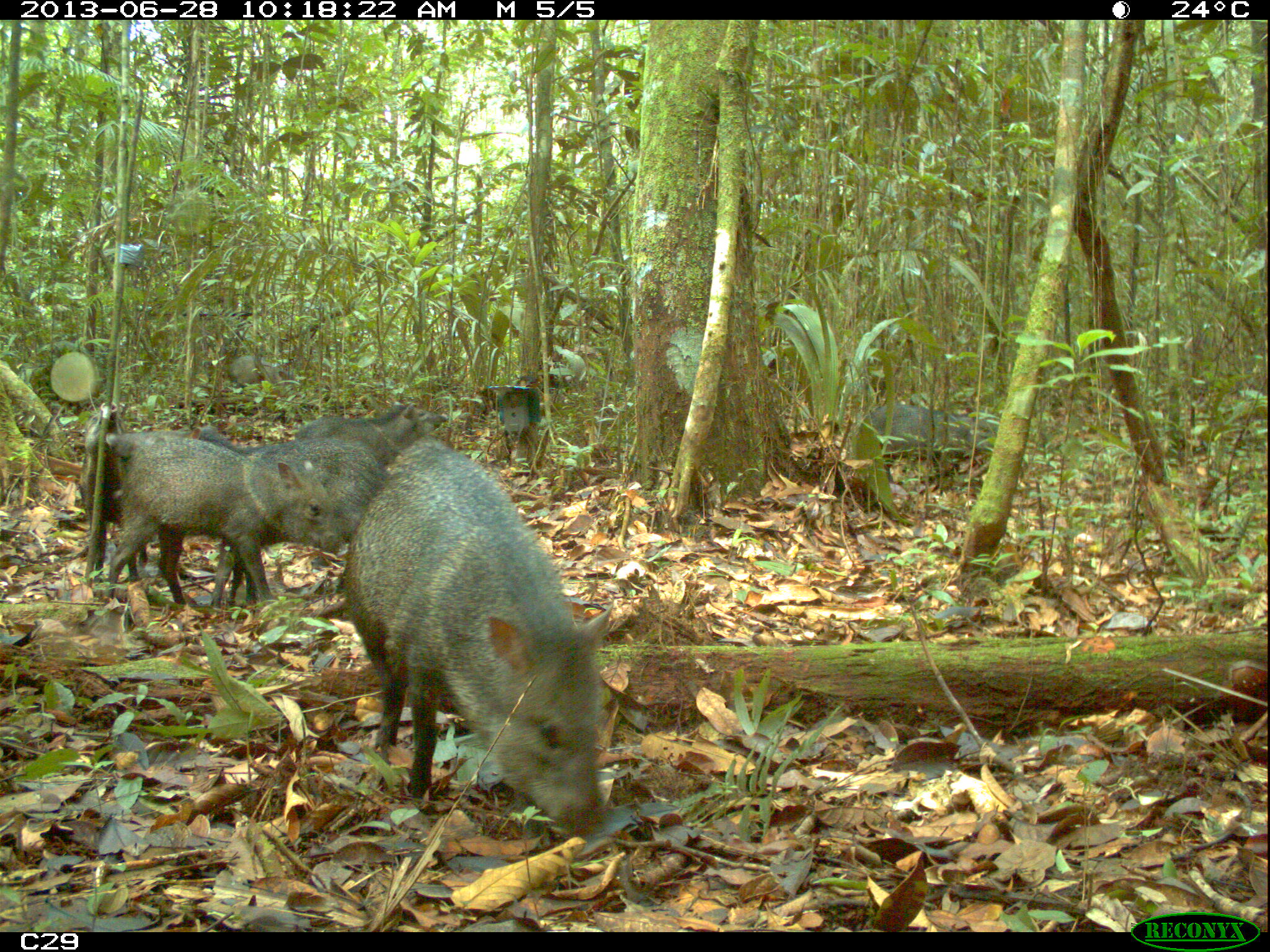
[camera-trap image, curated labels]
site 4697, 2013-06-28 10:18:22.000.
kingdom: Animalia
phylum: Chordata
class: Mammalia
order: Artiodactyla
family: Tayassuidae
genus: Pecari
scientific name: Pecari tajacu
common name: collared peccary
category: tayassu tajacu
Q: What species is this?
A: Tayassu tajacu (collared peccary) (Pecari tajacu).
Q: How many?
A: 7.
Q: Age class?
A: Adult.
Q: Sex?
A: Male.